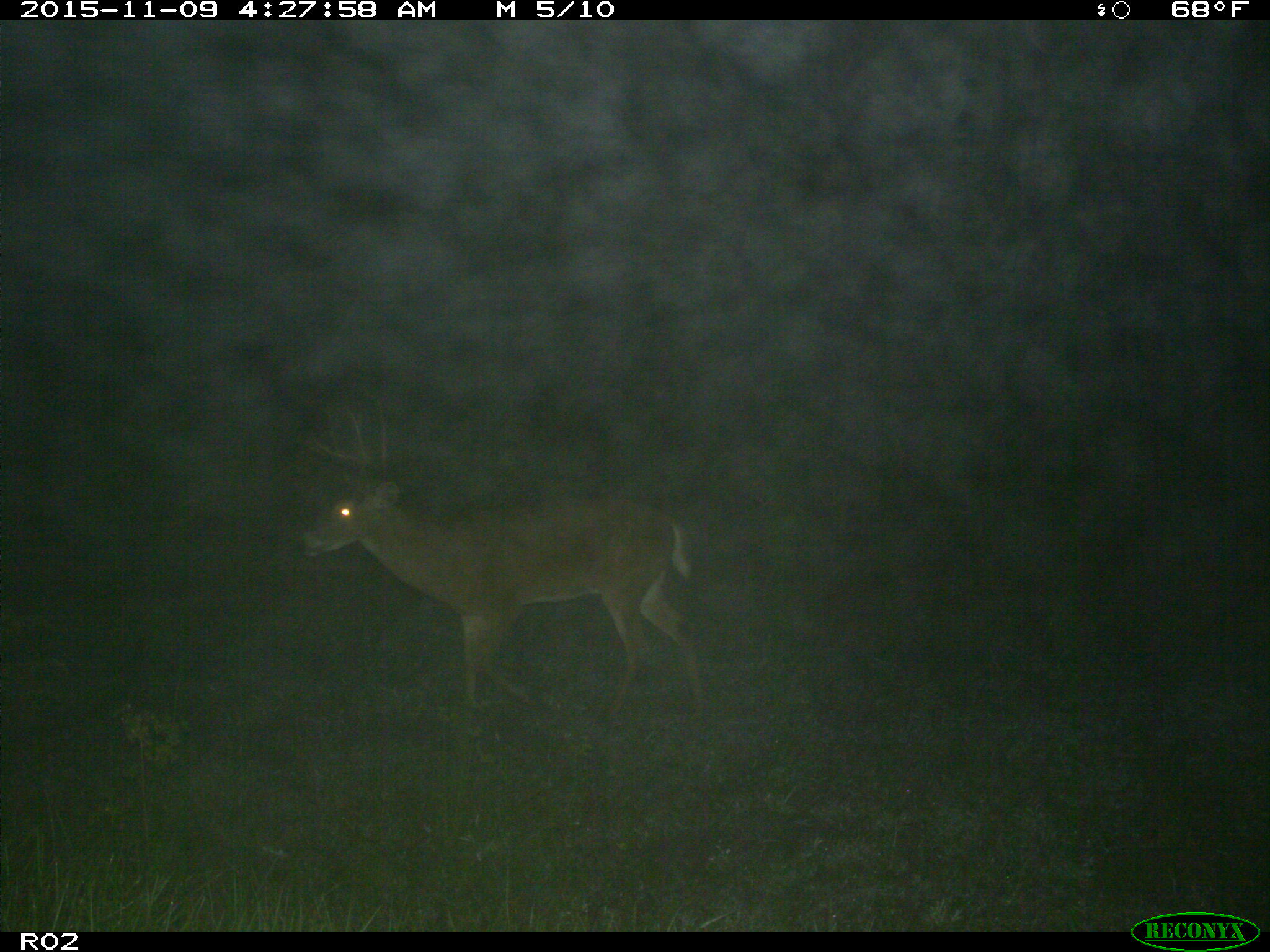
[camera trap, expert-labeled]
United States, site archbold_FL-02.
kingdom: Animalia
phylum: Chordata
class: Mammalia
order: Artiodactyla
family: Cervidae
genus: Odocoileus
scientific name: Odocoileus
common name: deer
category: unidentified deer